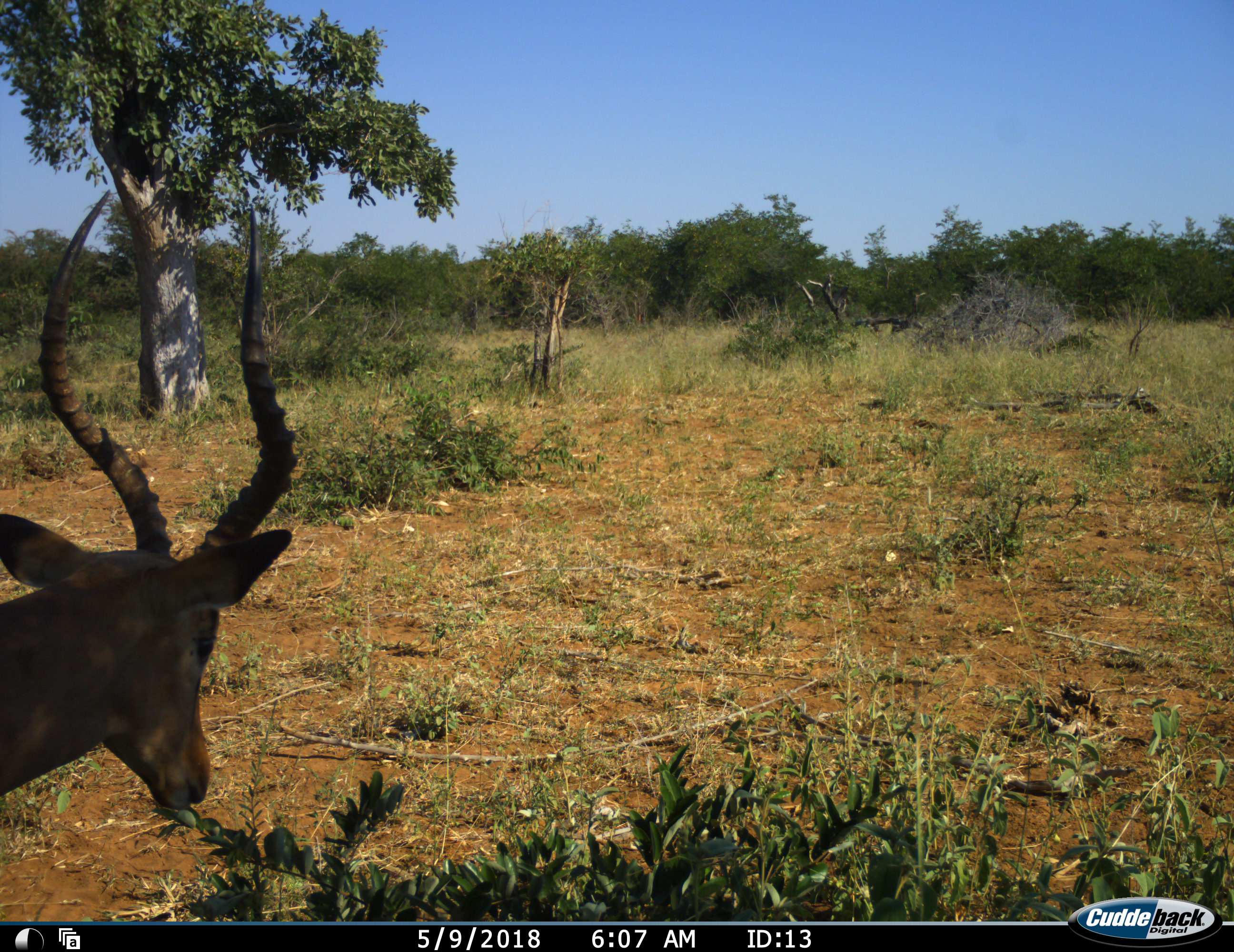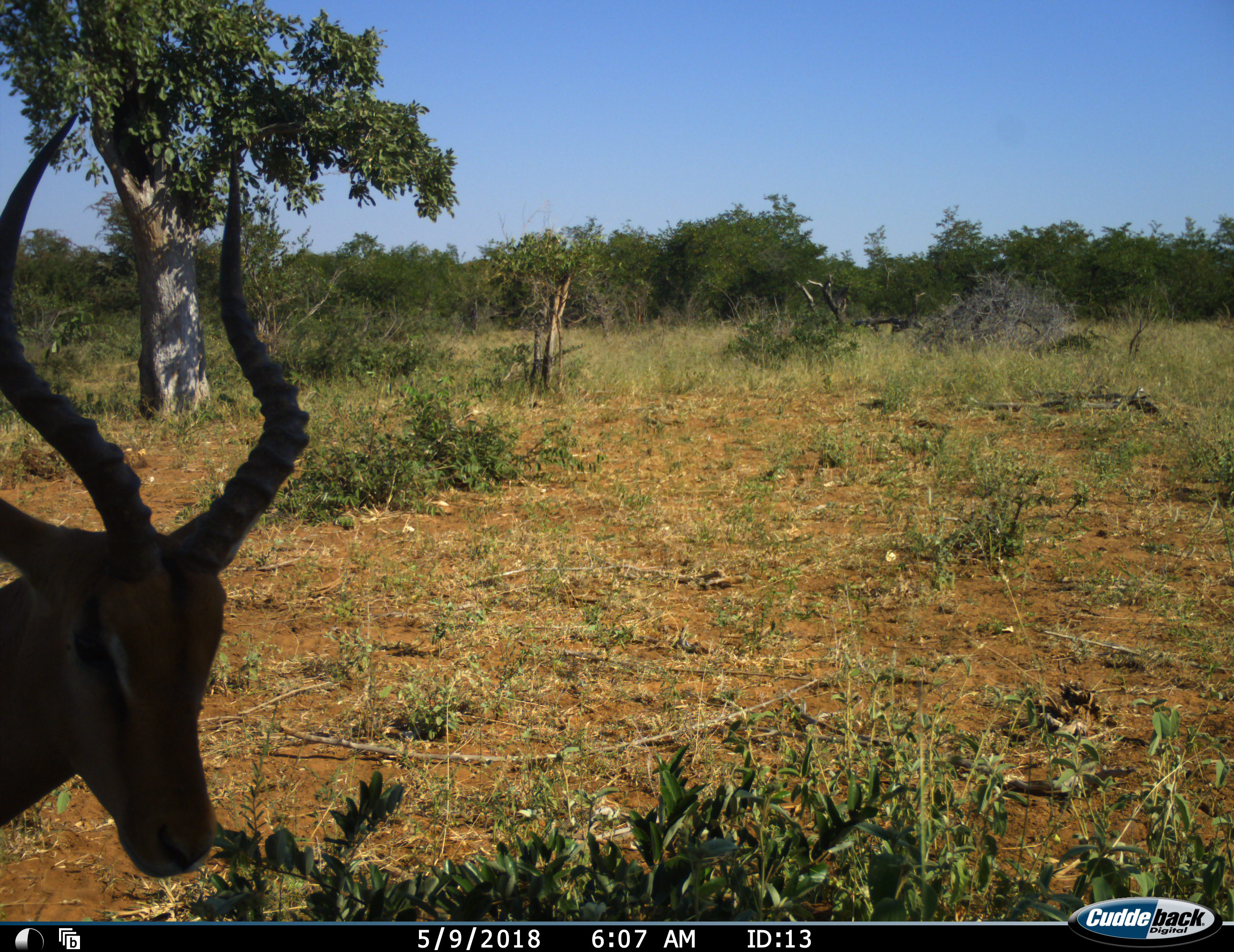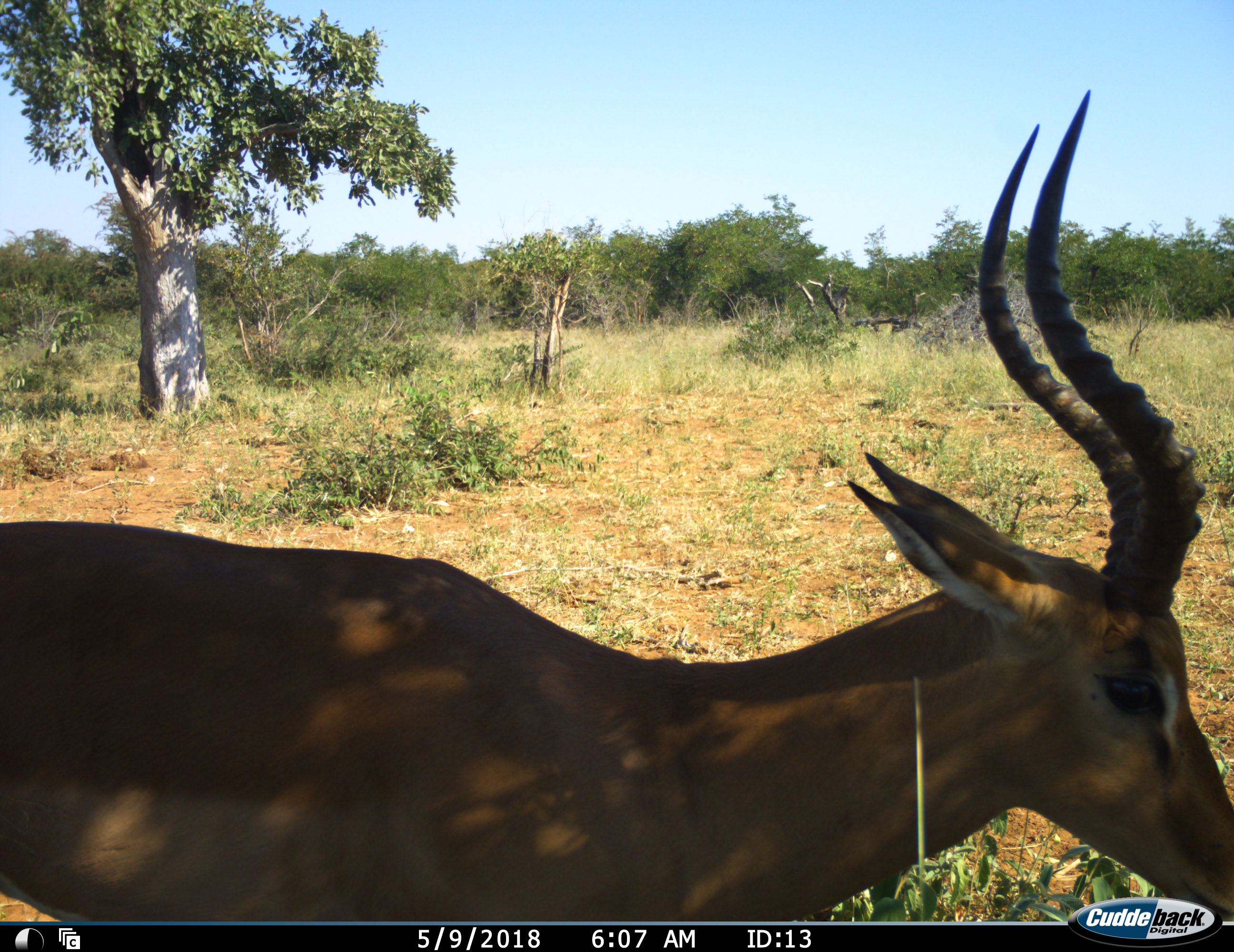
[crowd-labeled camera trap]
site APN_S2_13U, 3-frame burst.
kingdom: Animalia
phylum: Chordata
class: Mammalia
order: Artiodactyla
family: Bovidae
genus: Aepyceros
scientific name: Aepyceros melampus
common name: impala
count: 1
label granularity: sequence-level